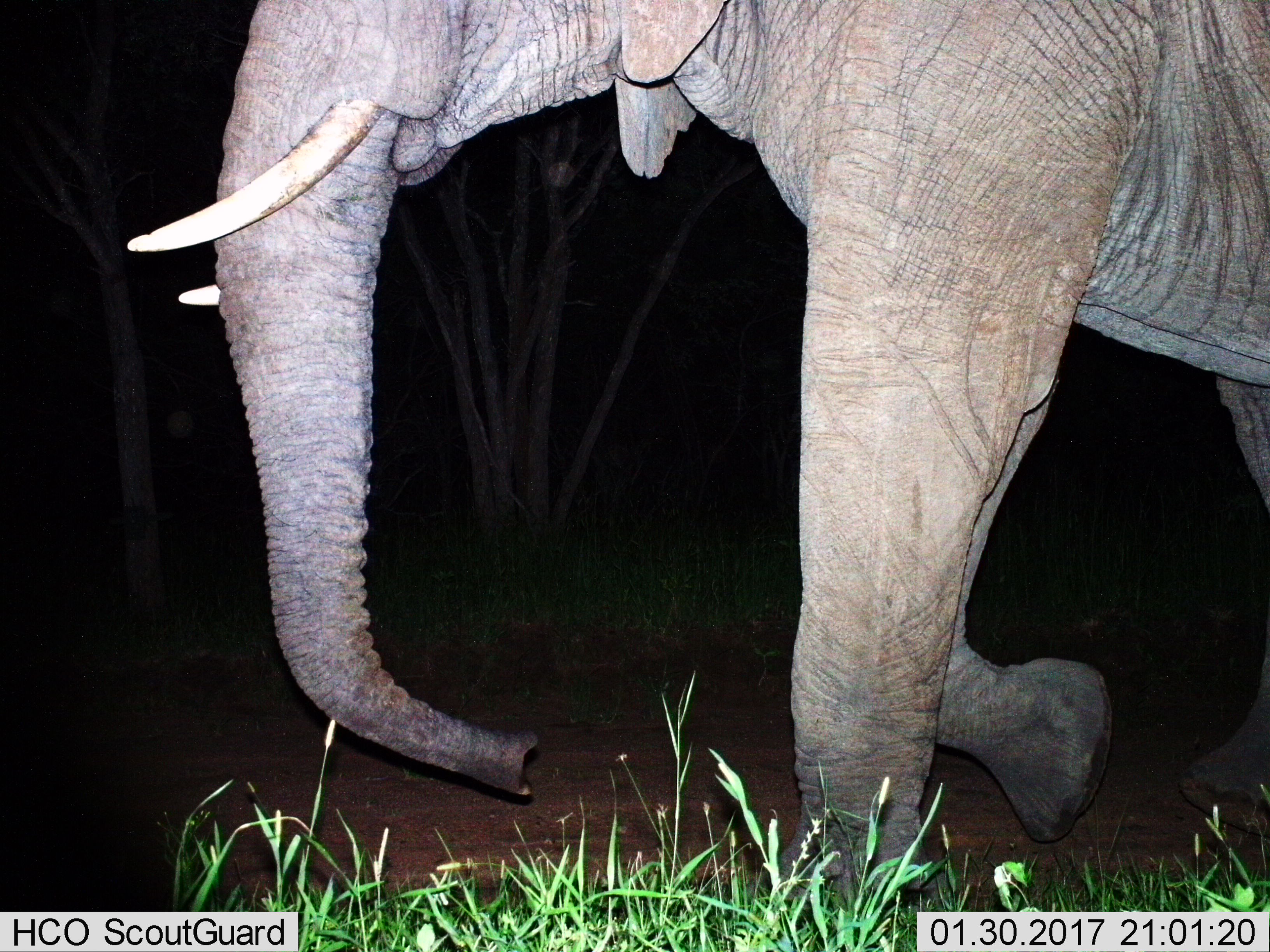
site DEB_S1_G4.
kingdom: Animalia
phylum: Chordata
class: Mammalia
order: Proboscidea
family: Elephantidae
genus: Loxodonta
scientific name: Loxodonta africana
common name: african bush elephant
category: elephant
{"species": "elephant (african bush elephant) (Loxodonta africana)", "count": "1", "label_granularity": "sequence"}